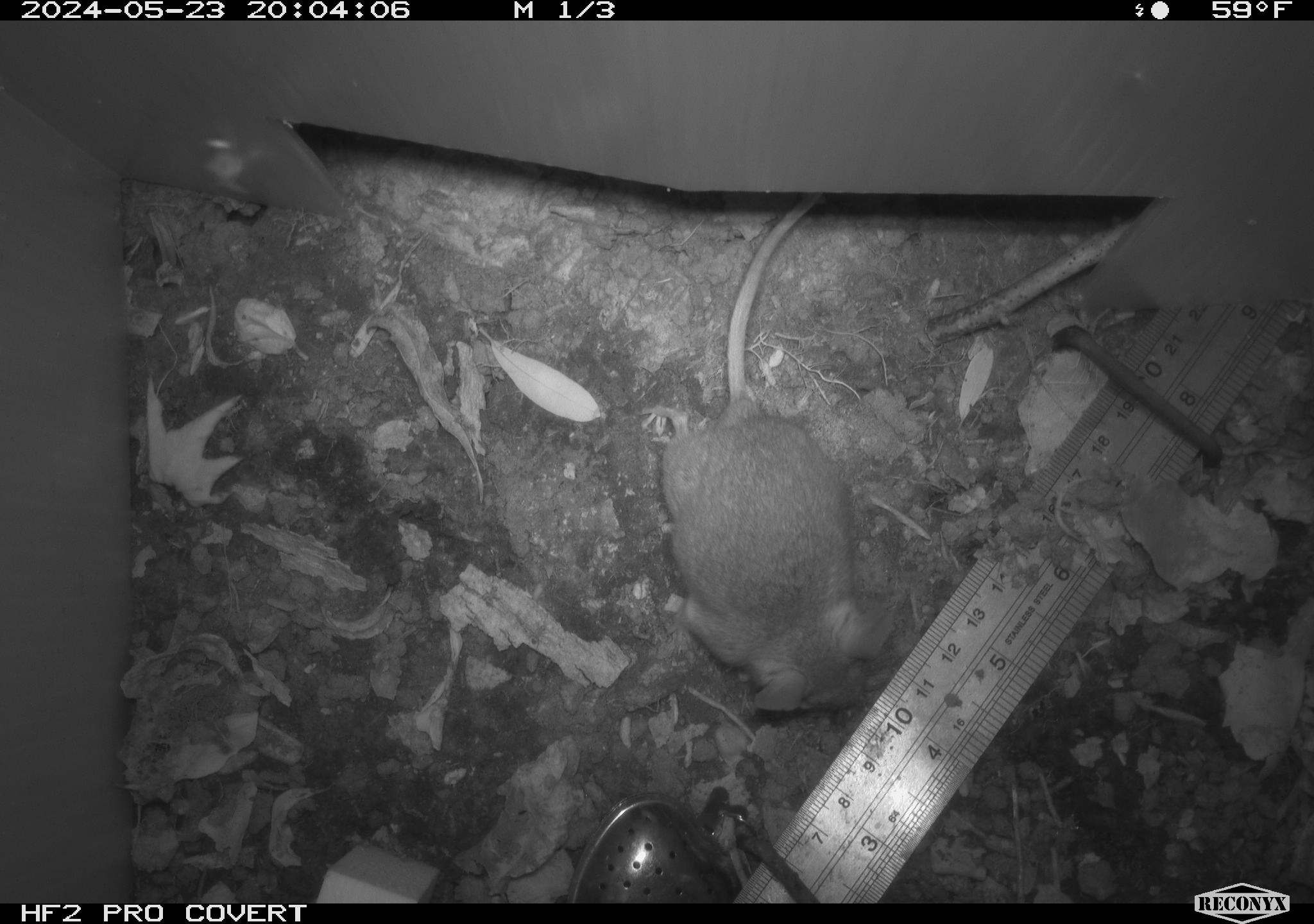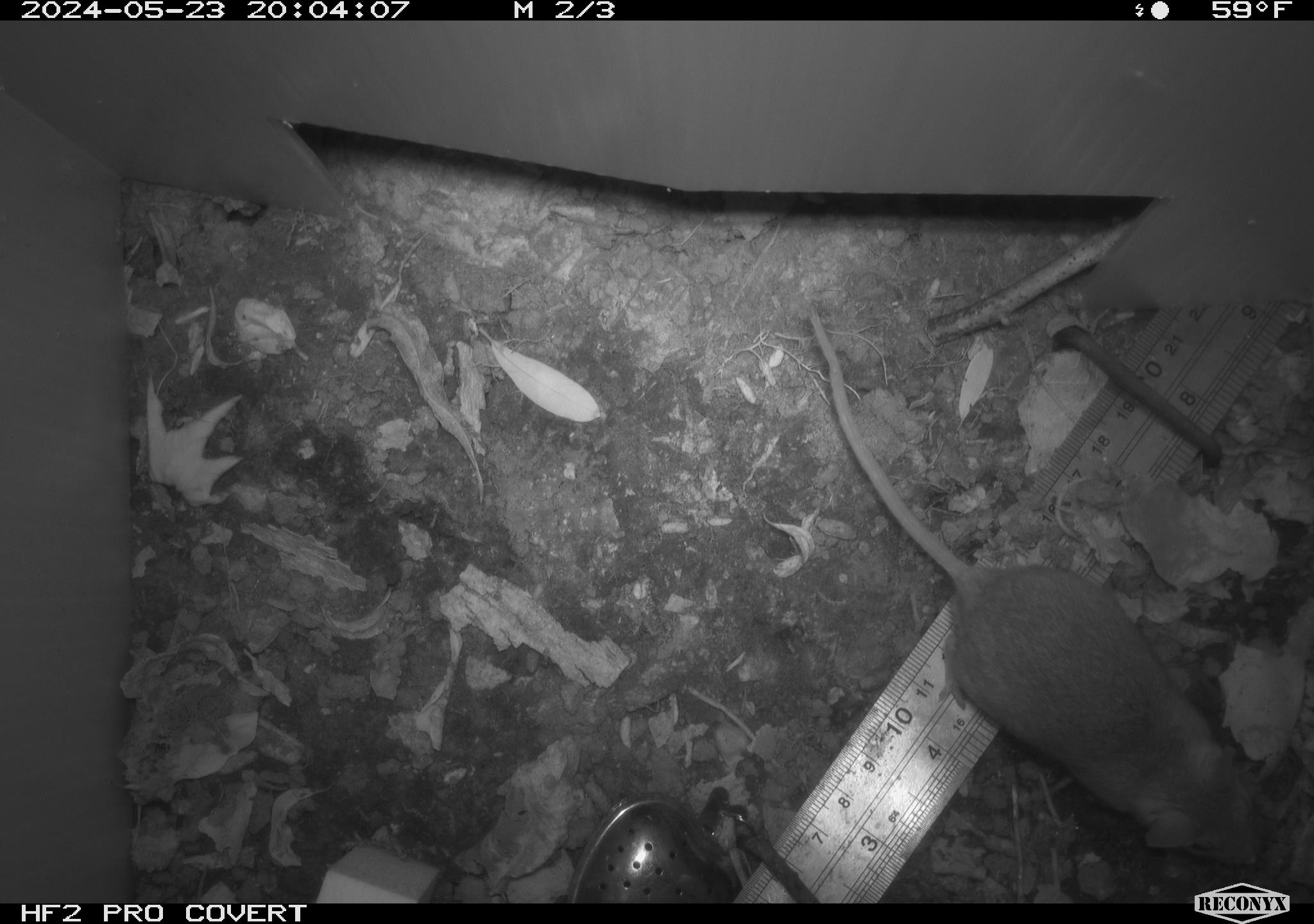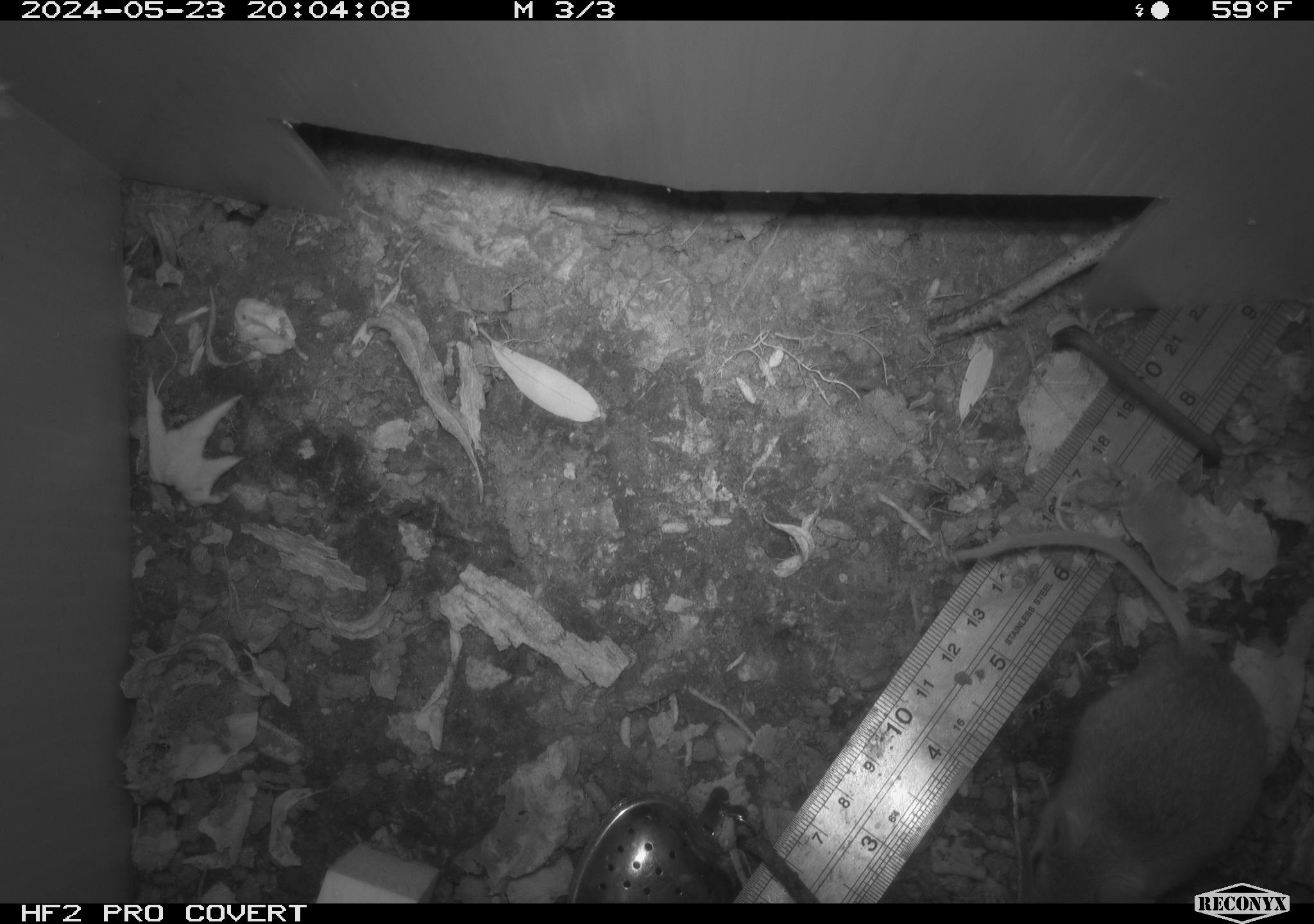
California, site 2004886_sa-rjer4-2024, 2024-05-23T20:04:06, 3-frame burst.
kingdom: Animalia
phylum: Chordata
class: Mammalia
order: Rodentia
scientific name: Rodentia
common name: mouse species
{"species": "mouse species (Rodentia)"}